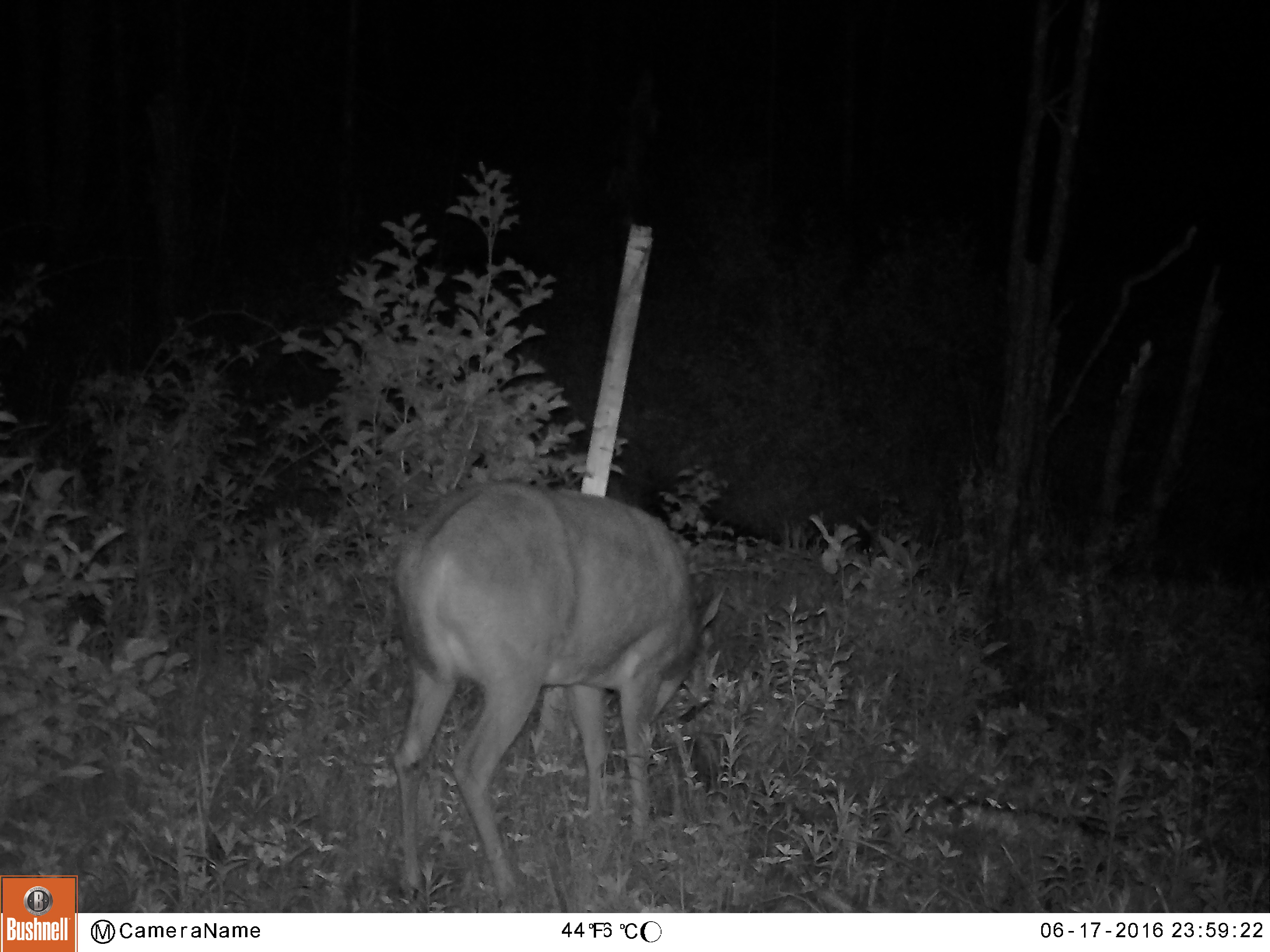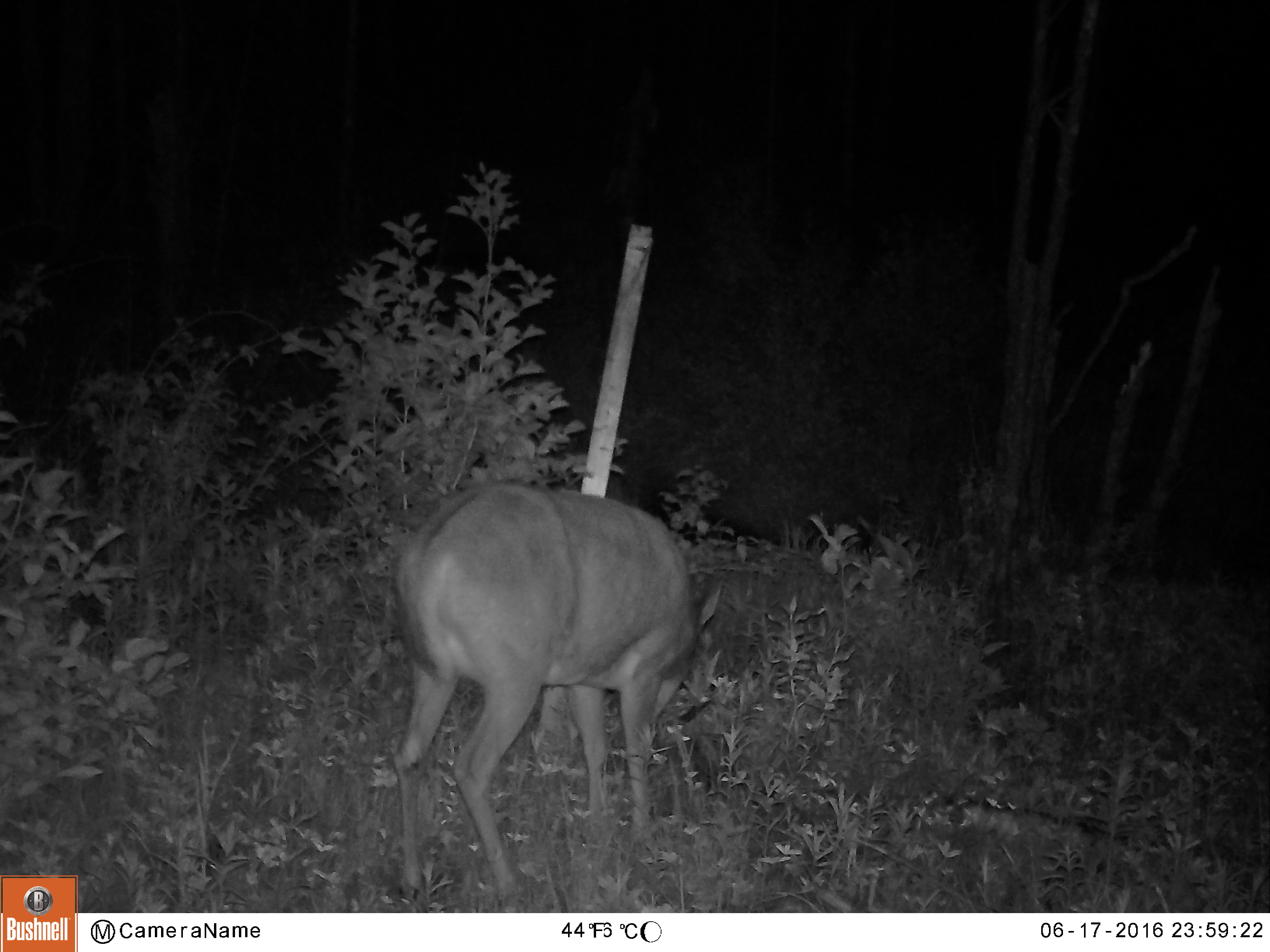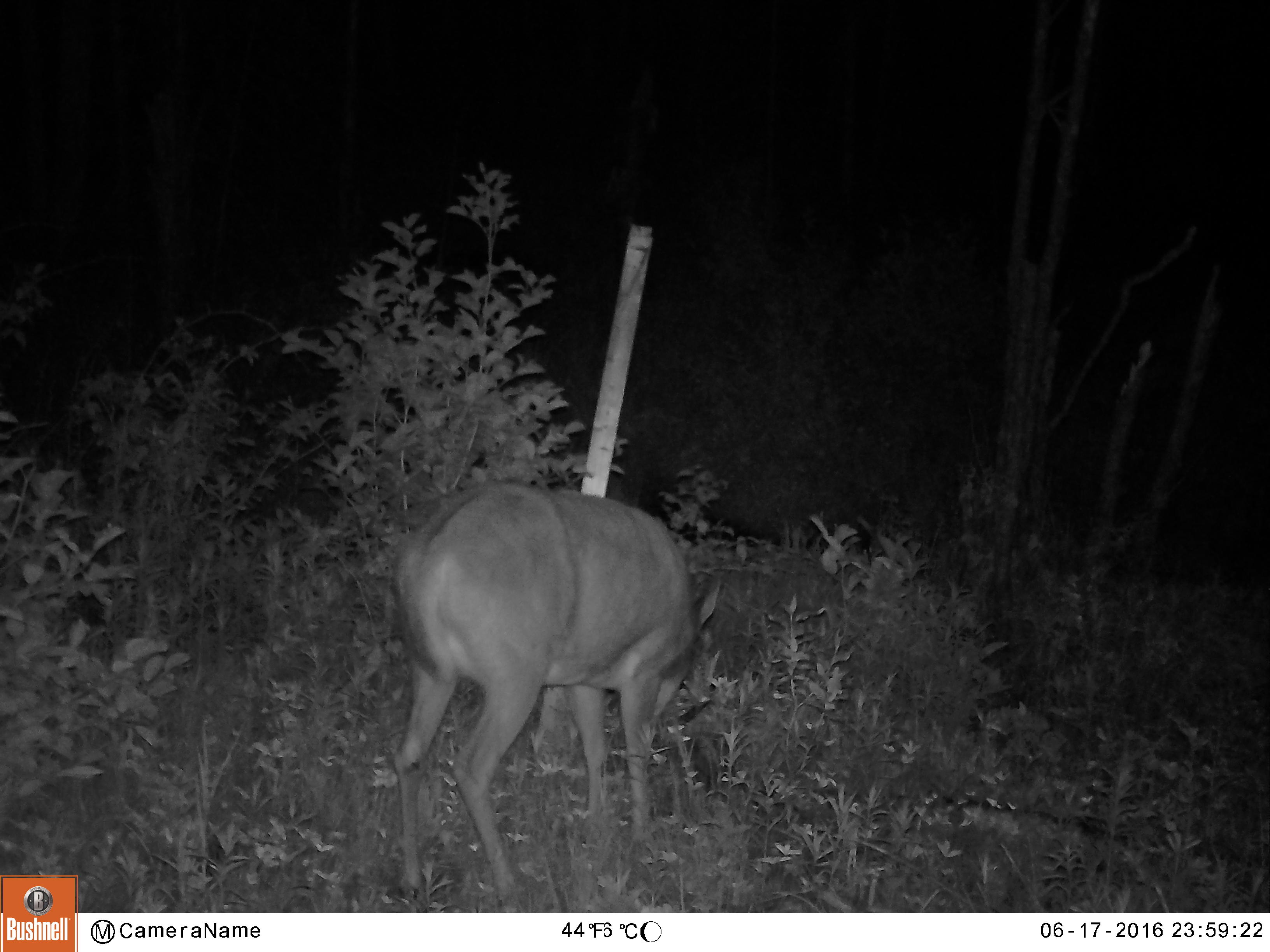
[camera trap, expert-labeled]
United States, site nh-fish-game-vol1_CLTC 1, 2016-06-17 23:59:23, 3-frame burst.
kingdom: Animalia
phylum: Chordata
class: Mammalia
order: Artiodactyla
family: Cervidae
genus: Odocoileus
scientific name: Odocoileus virginianus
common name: white-tailed deer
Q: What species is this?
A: White-tailed deer (Odocoileus virginianus).